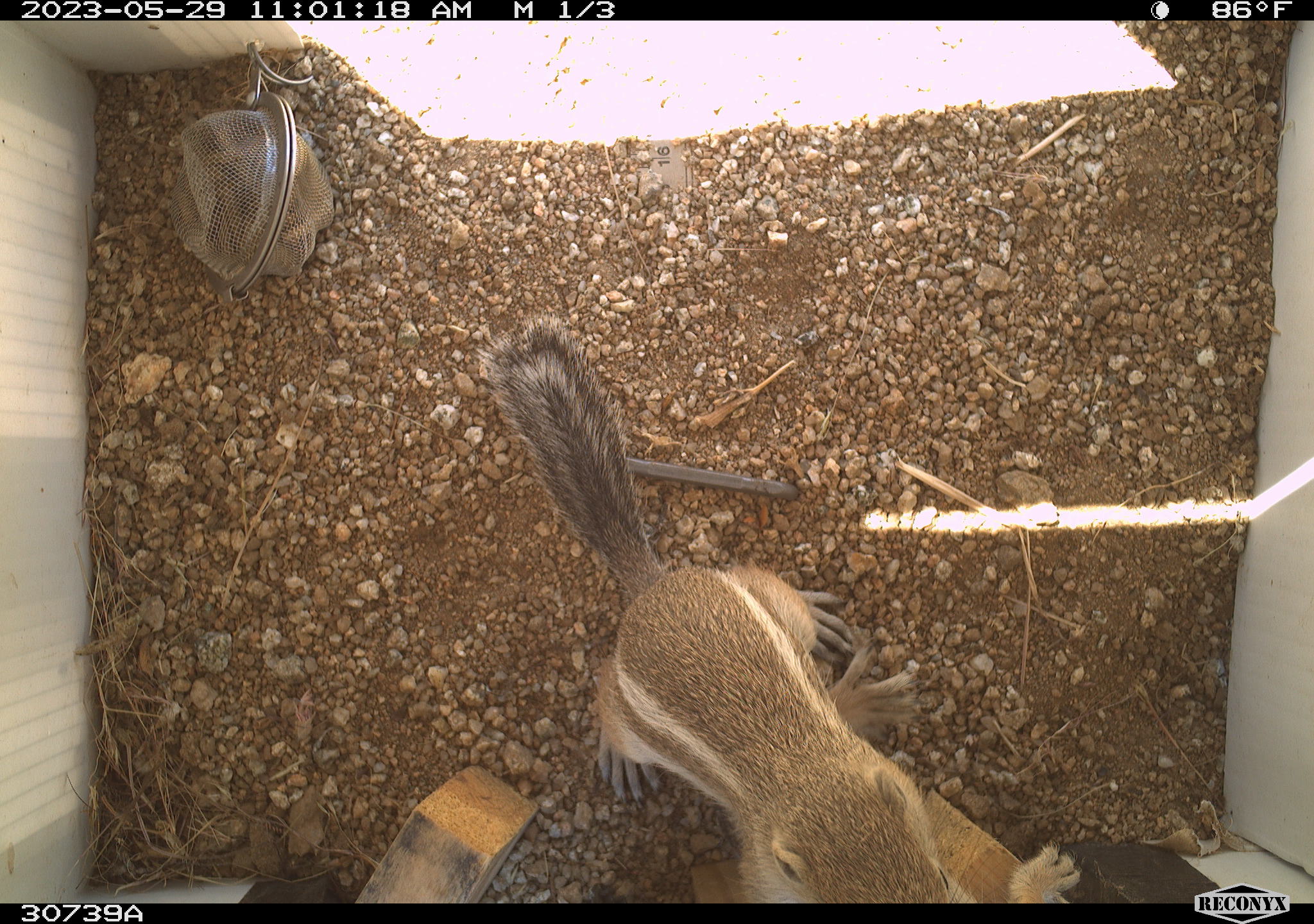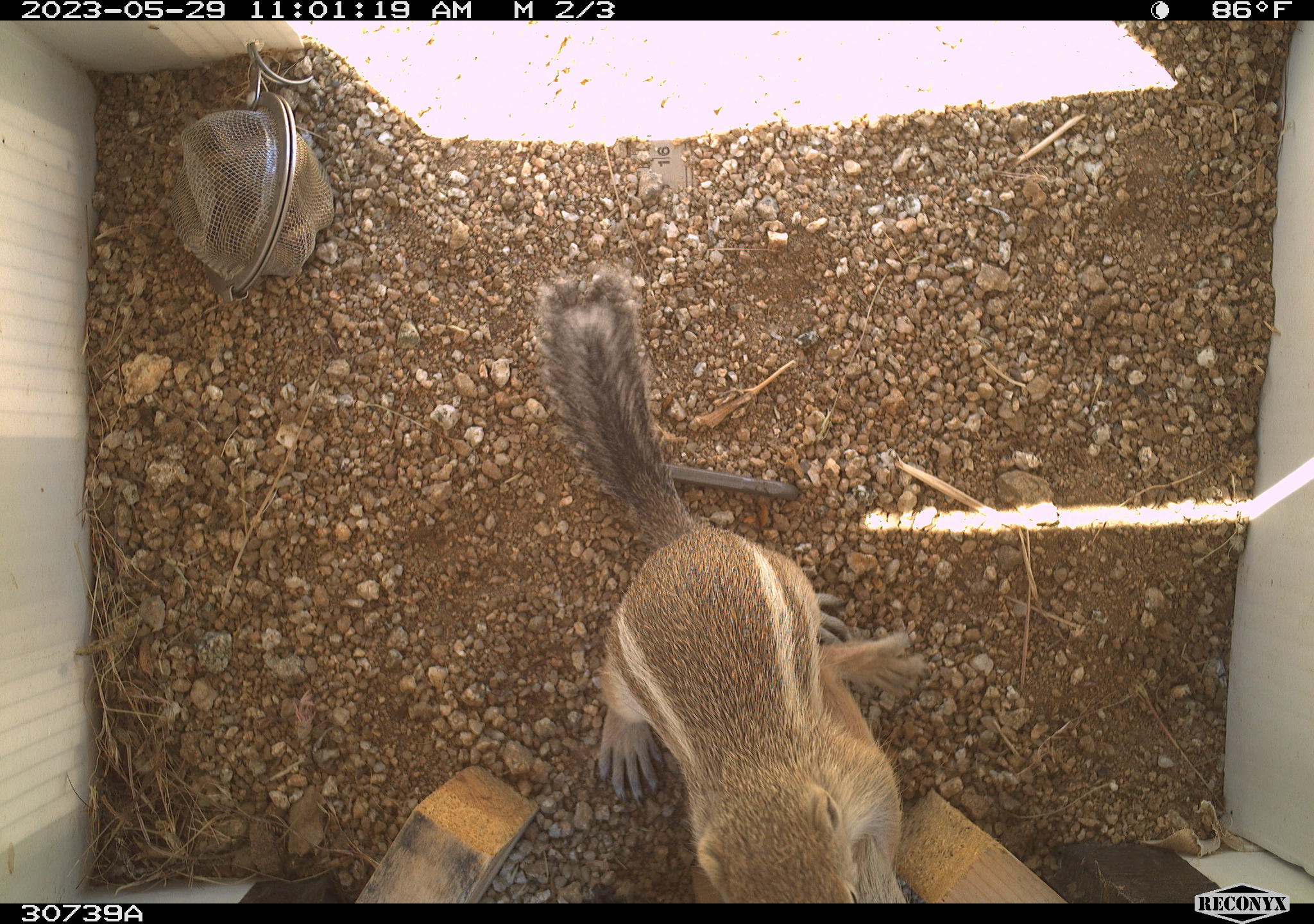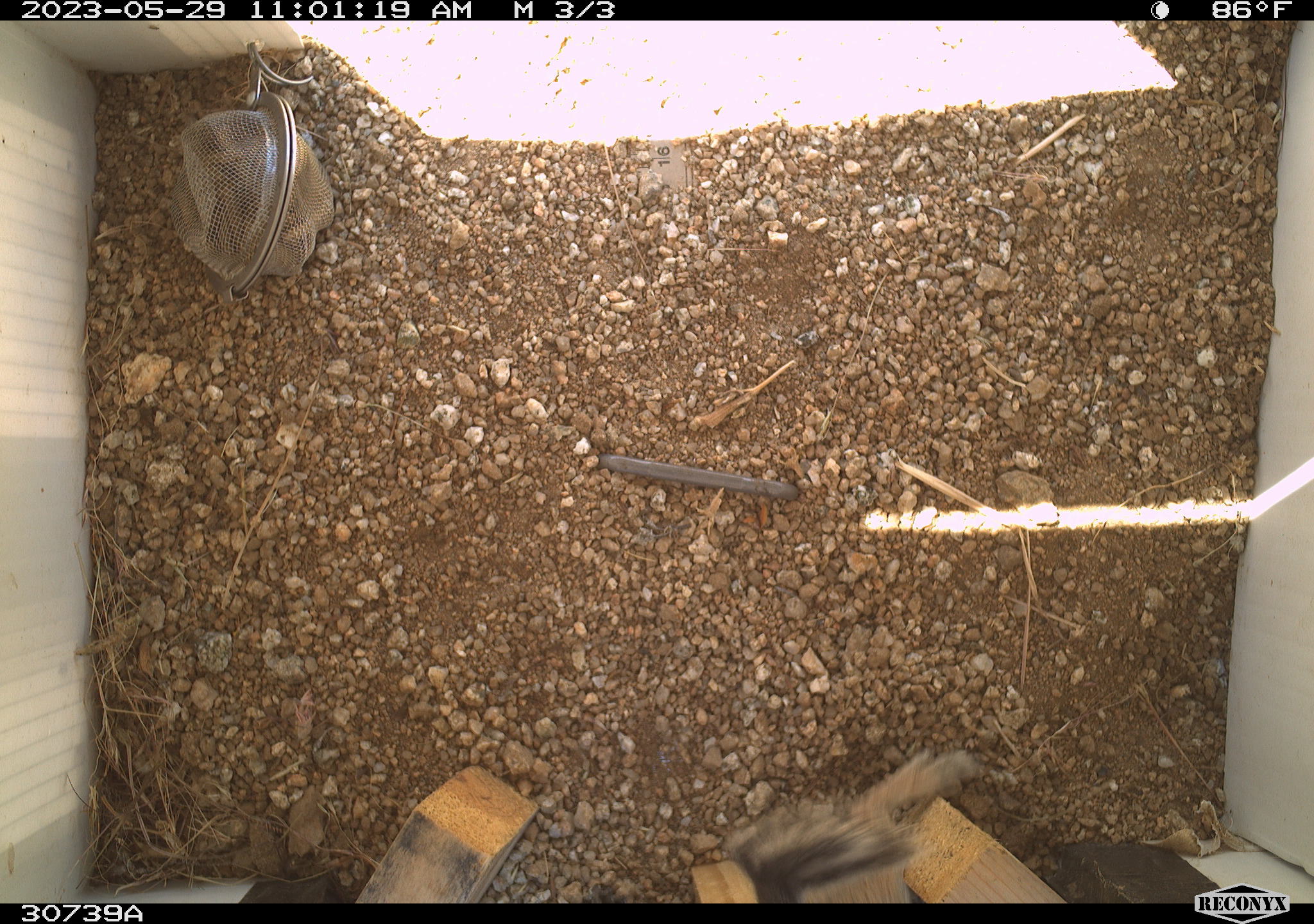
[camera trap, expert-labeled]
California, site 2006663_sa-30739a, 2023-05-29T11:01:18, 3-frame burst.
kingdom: Animalia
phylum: Chordata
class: Mammalia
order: Rodentia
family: Sciuridae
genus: Ammospermophilus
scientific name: Ammospermophilus leucurus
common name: white-tailed antelope squirrel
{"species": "white-tailed antelope squirrel (Ammospermophilus leucurus)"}